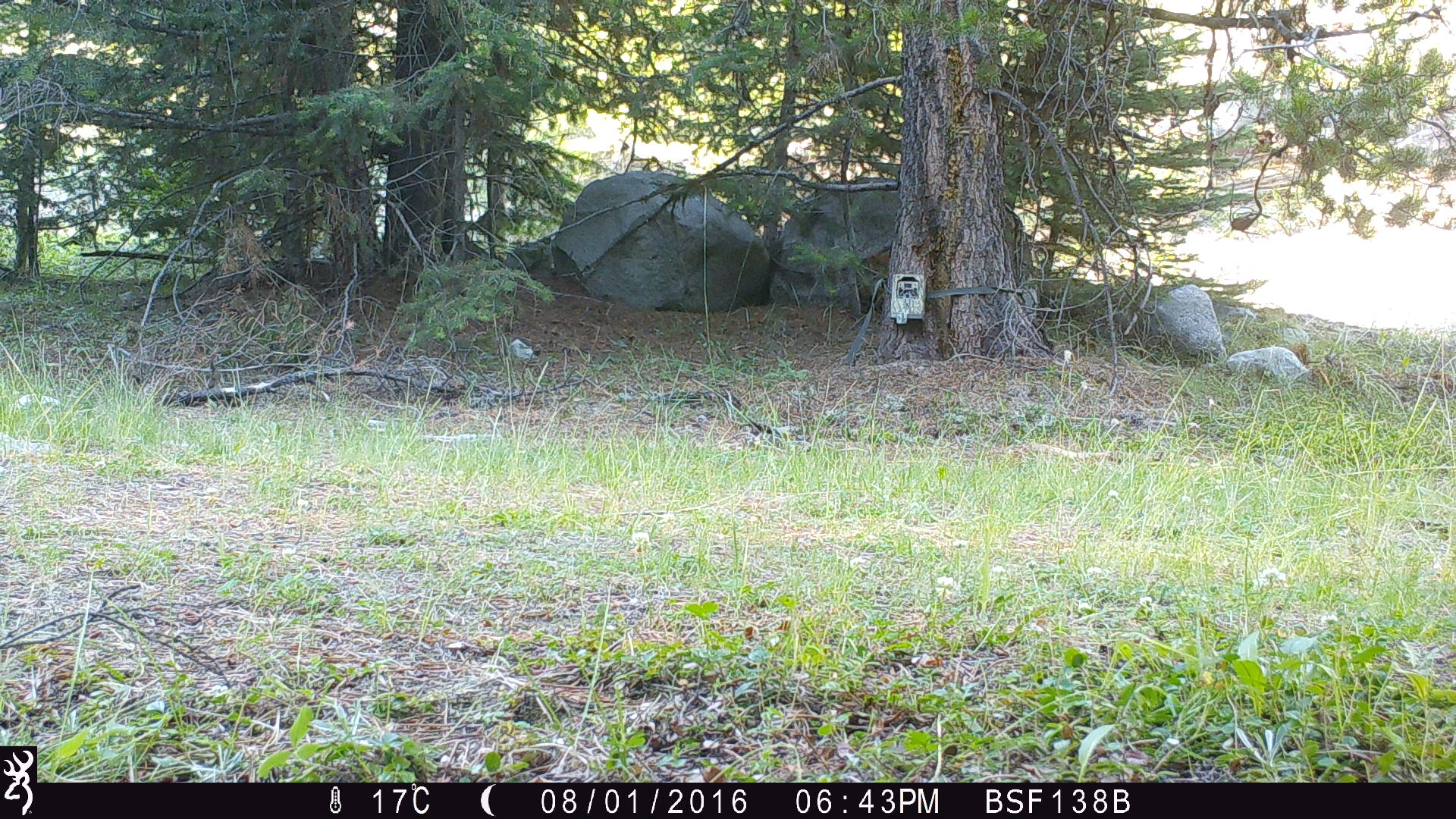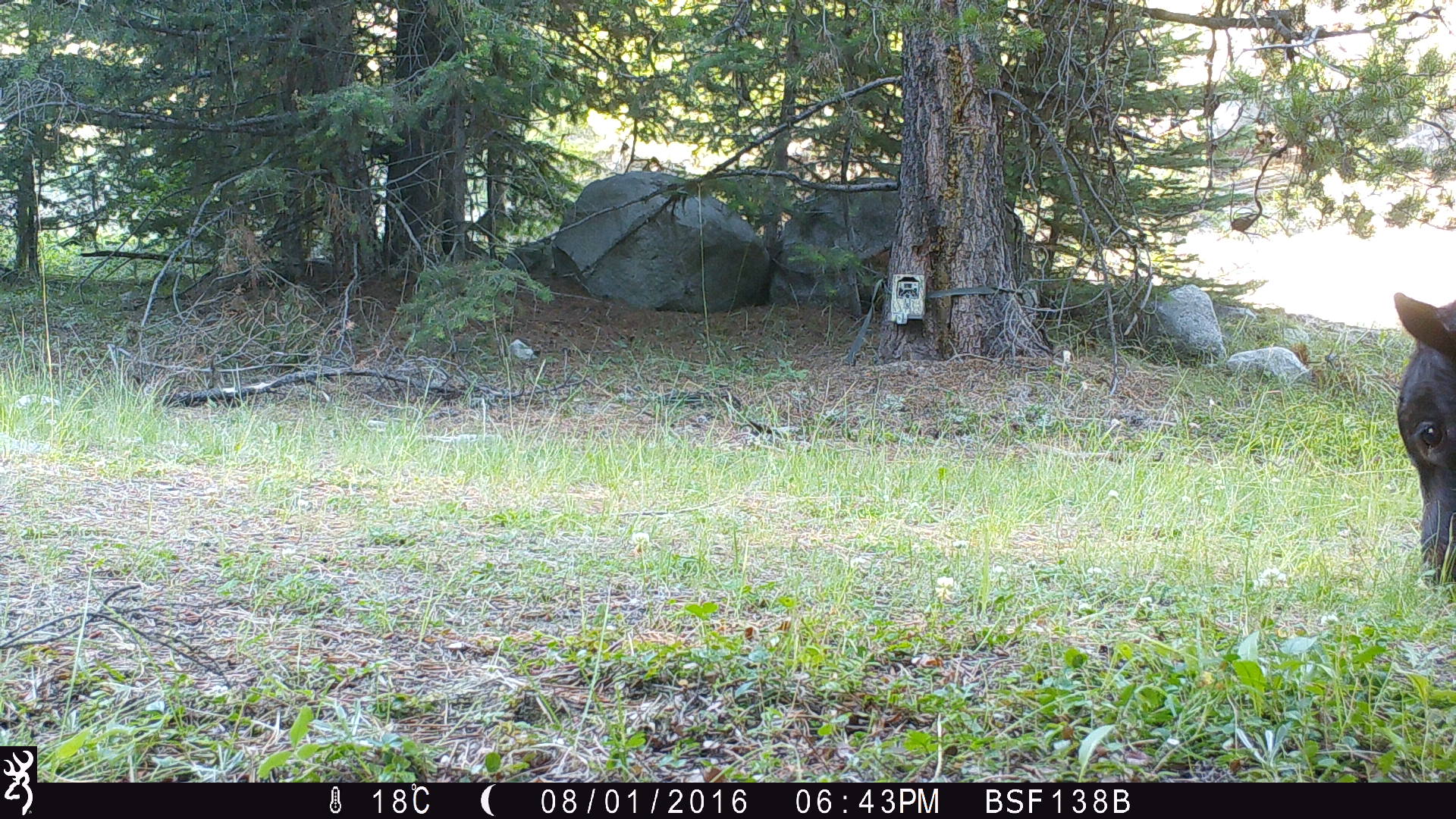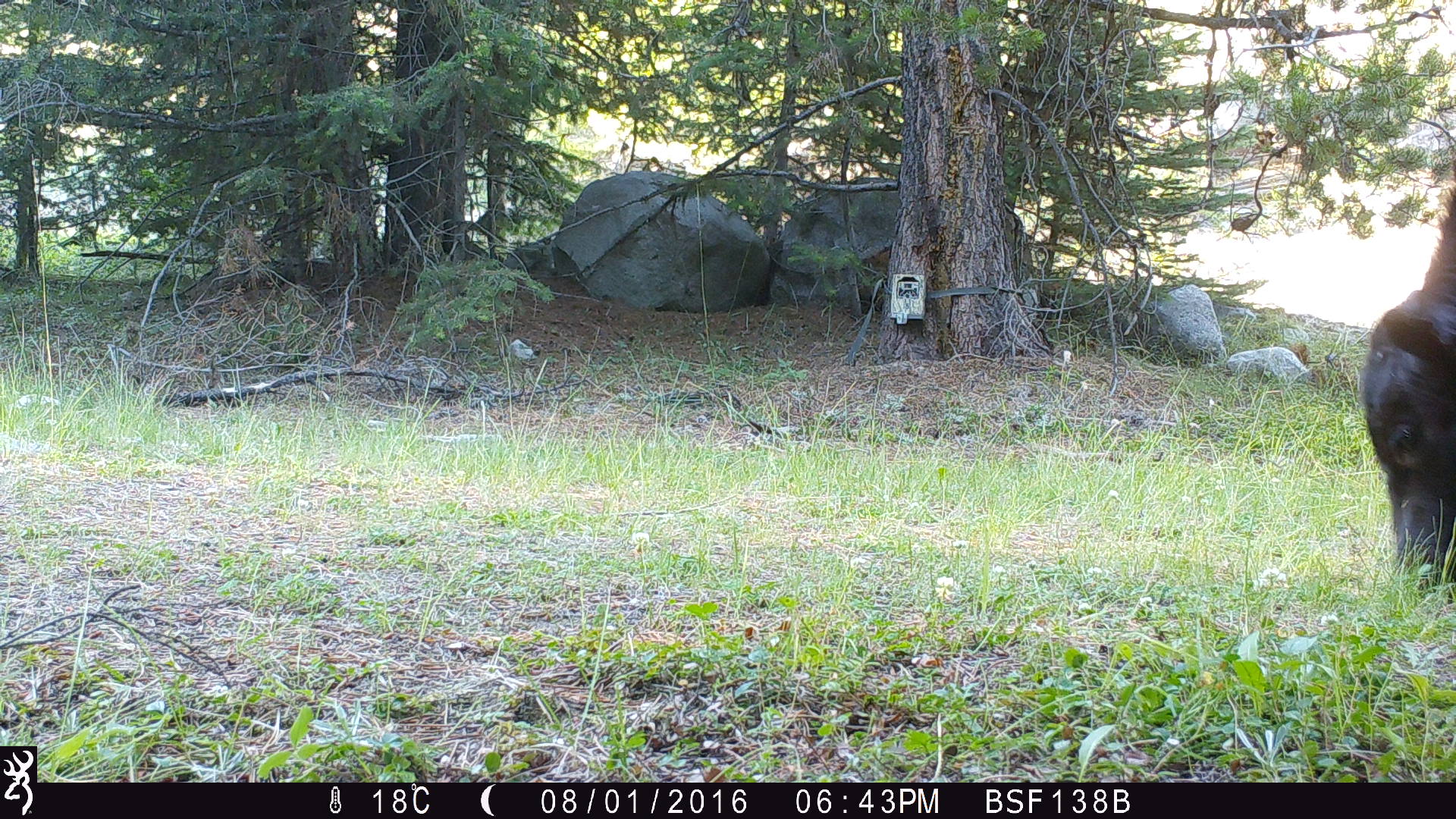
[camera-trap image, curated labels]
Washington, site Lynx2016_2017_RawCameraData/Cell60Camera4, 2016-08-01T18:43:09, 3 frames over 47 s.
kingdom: Animalia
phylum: Chordata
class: Mammalia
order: Artiodactyla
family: Bovidae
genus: Bos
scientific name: Bos taurus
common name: domestic cattle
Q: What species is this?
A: Domestic cattle (Bos taurus).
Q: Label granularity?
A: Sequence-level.